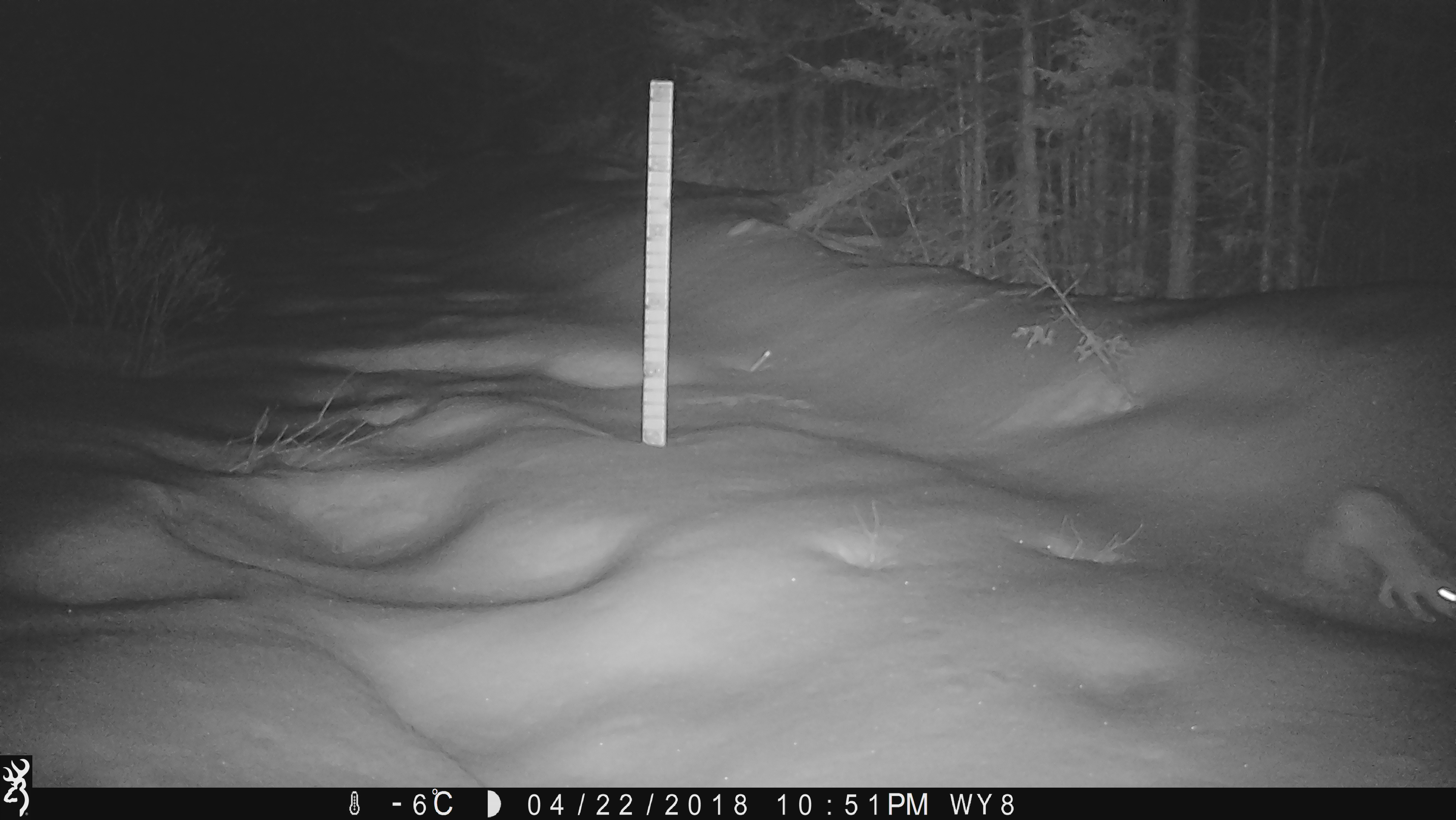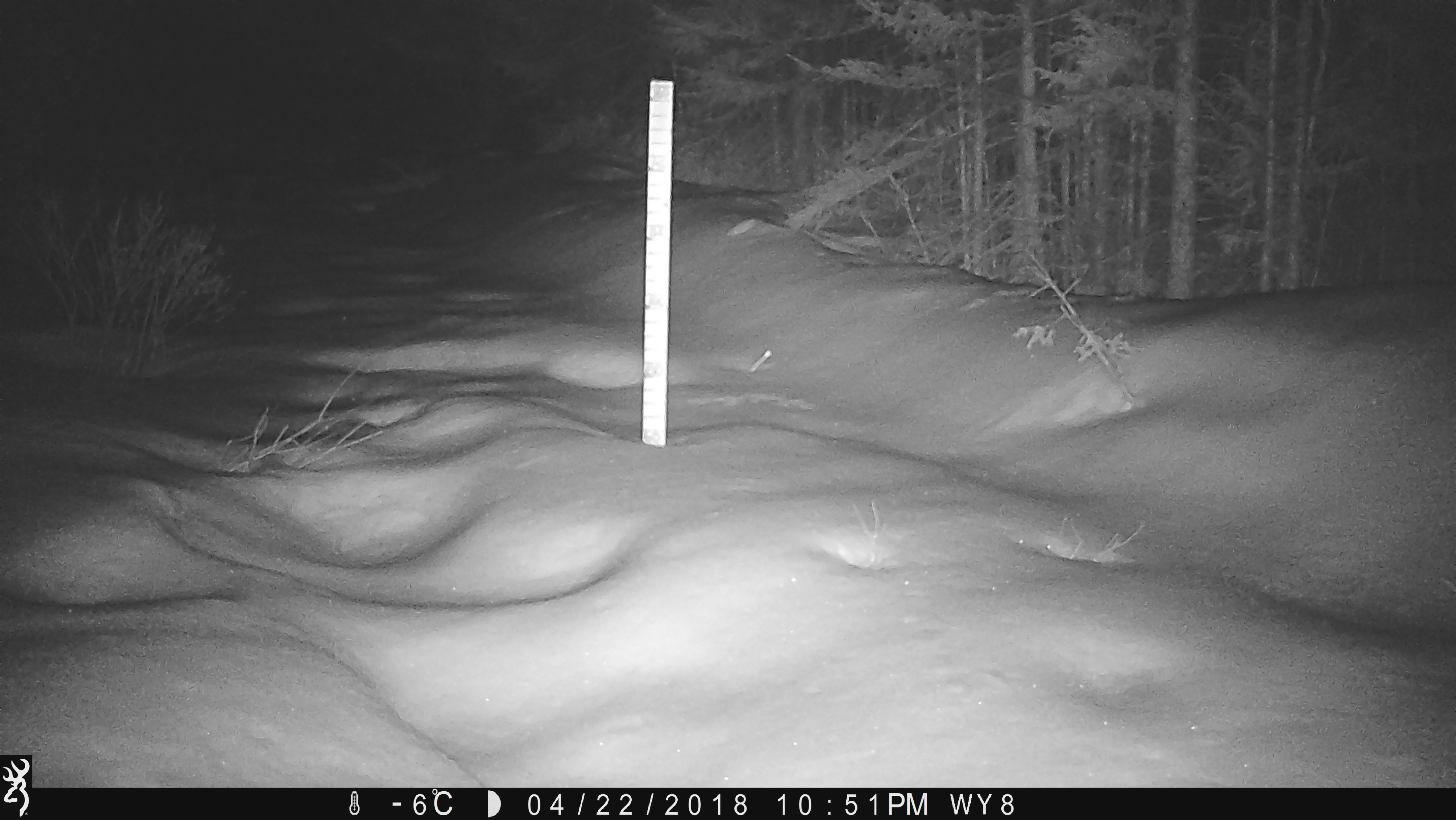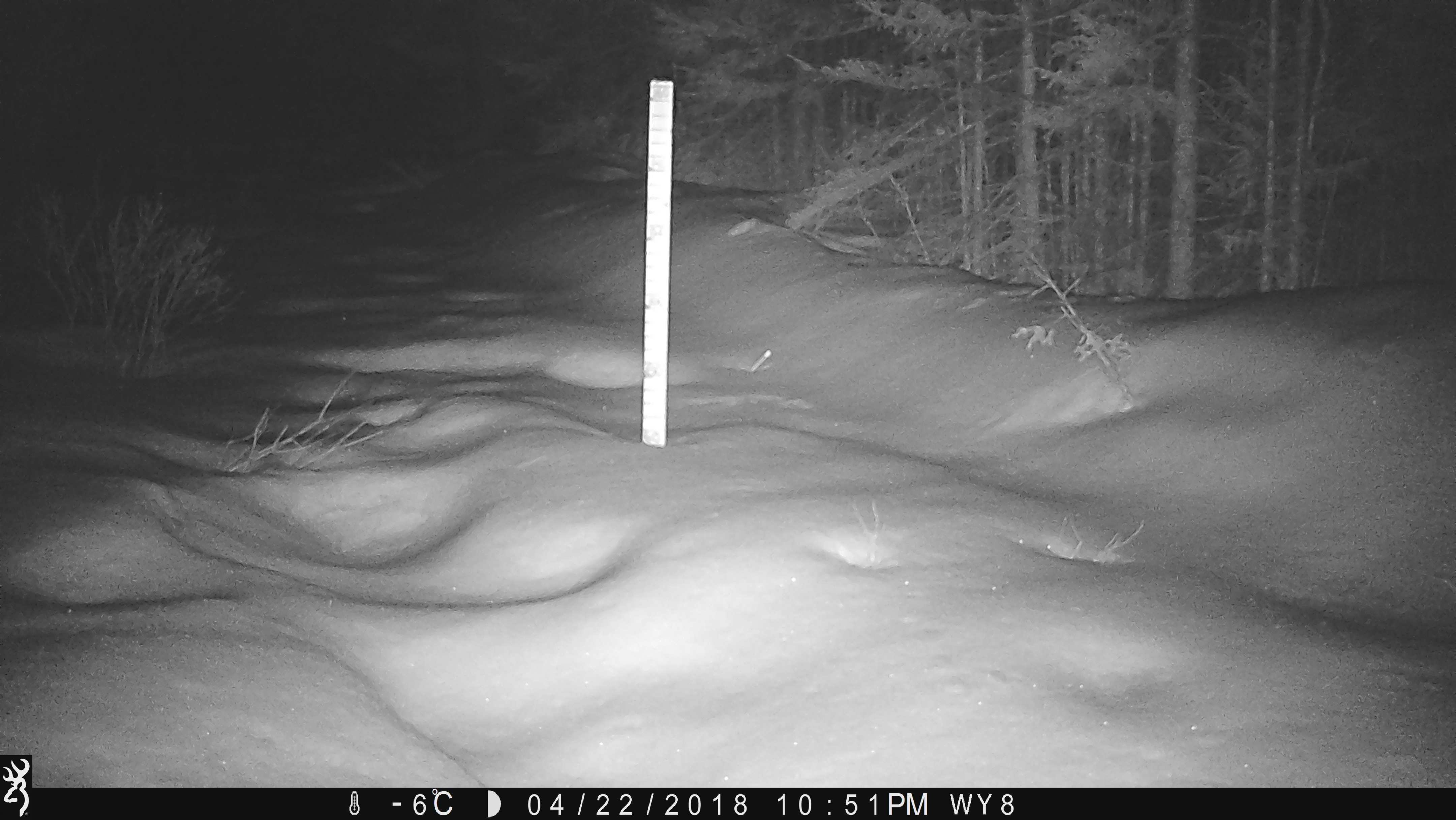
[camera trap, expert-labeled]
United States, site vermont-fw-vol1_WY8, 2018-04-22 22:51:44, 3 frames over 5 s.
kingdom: Animalia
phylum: Chordata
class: Mammalia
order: Lagomorpha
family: Leporidae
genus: Lepus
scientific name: Lepus americanus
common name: snowshoe hare